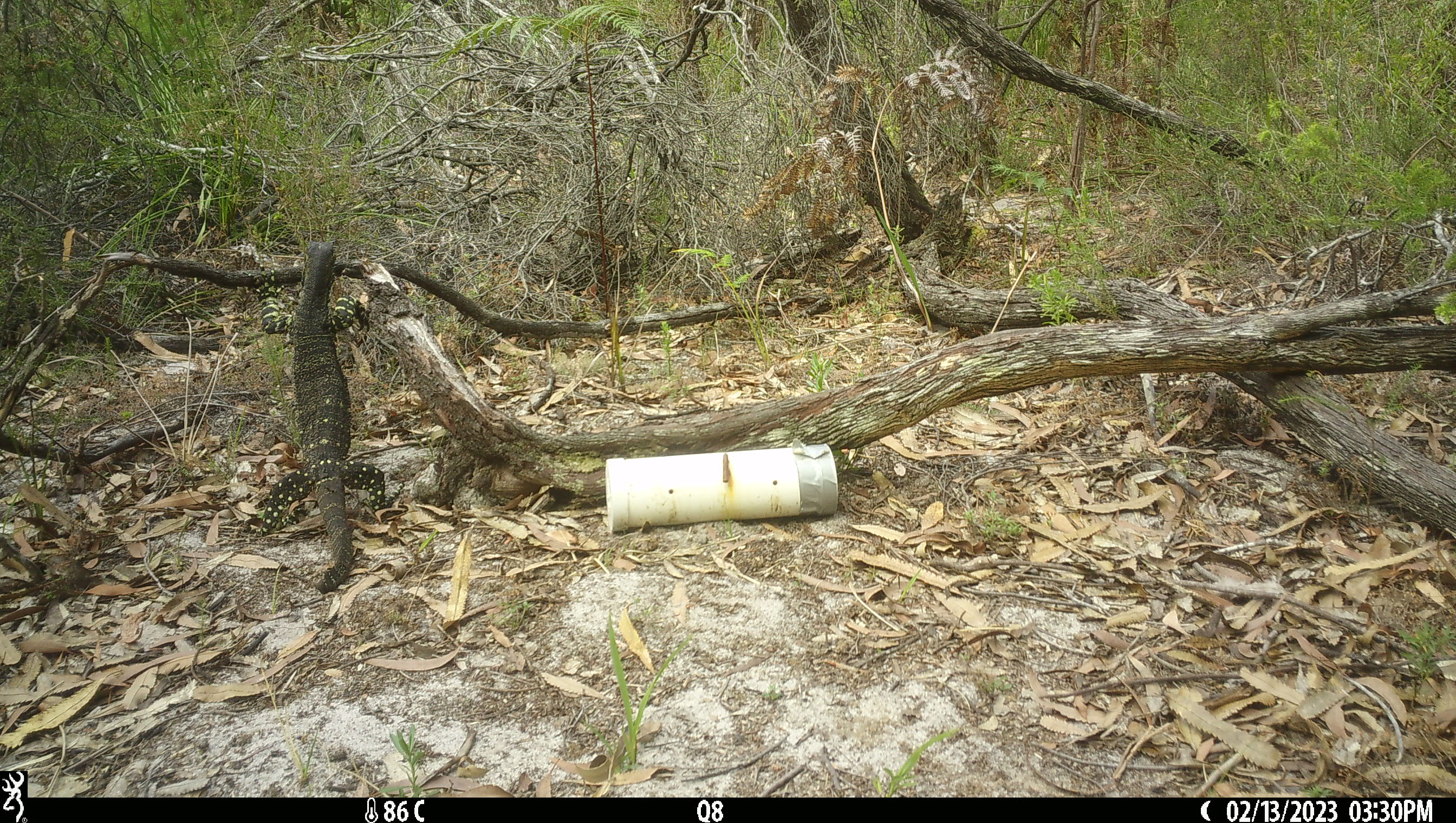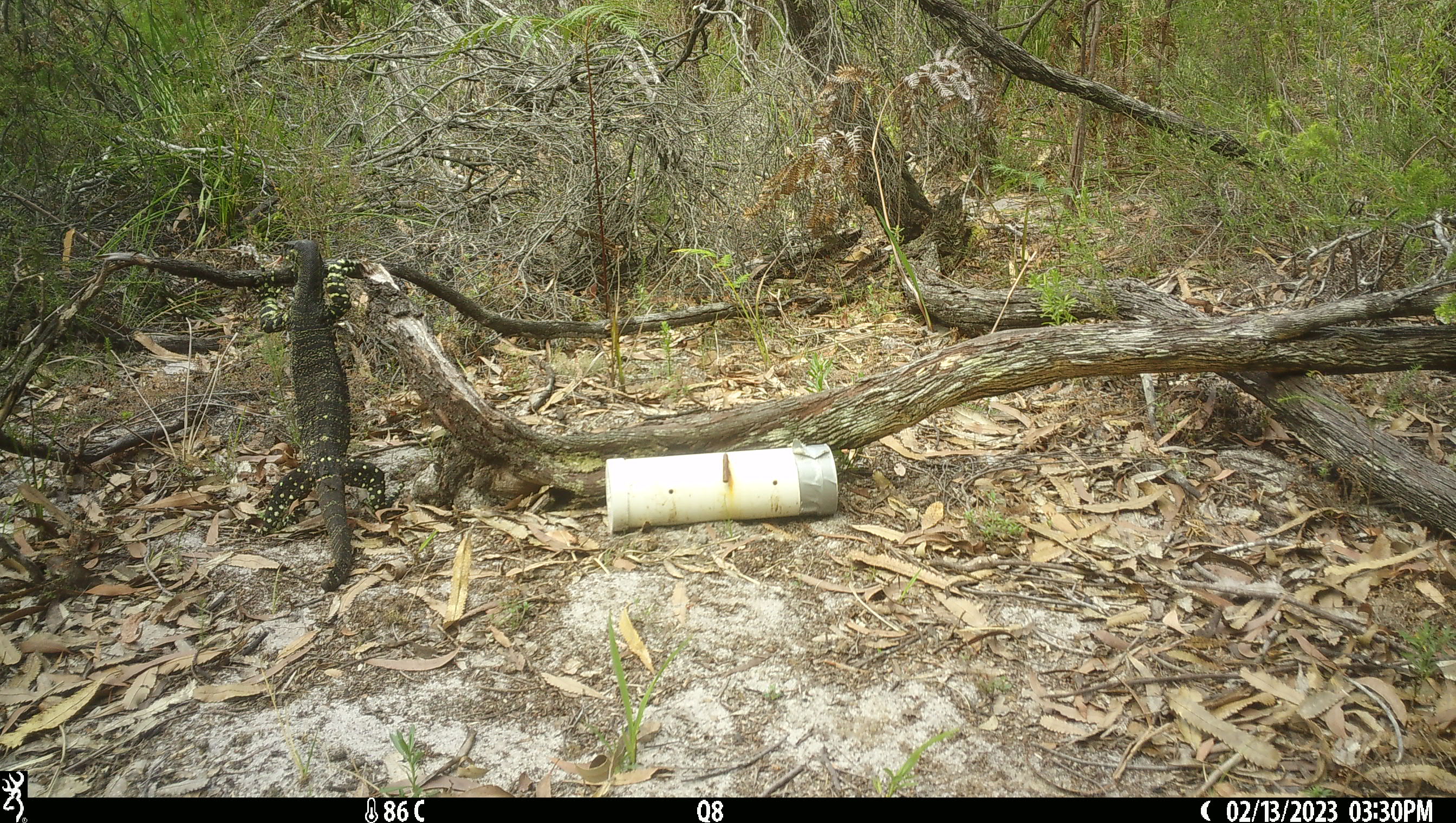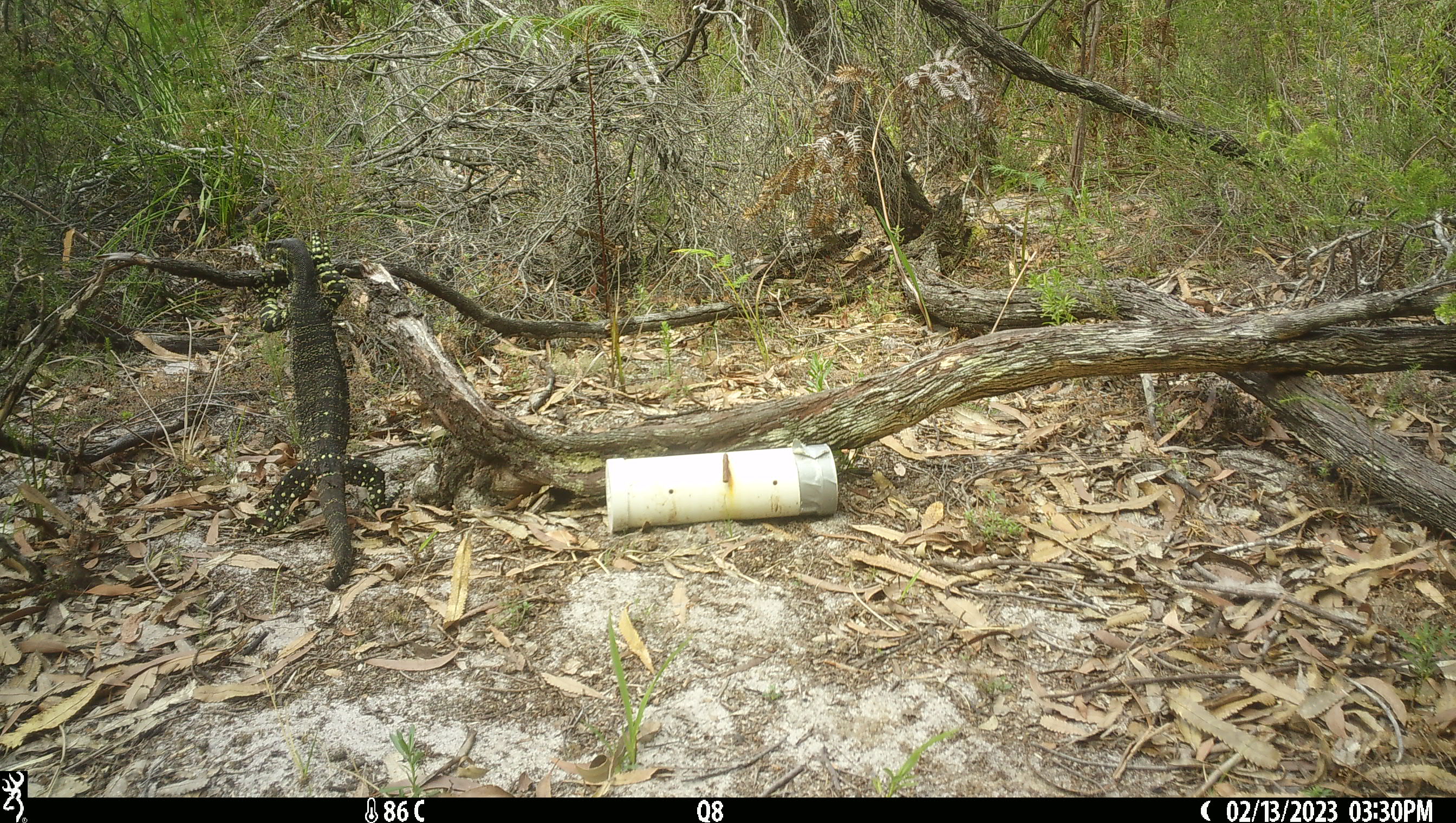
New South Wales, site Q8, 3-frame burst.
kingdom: Animalia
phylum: Chordata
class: Reptilia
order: Squamata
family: Varanidae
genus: Varanus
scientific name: Varanus varius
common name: lace monitor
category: goanna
Goanna (lace monitor) (Varanus varius).